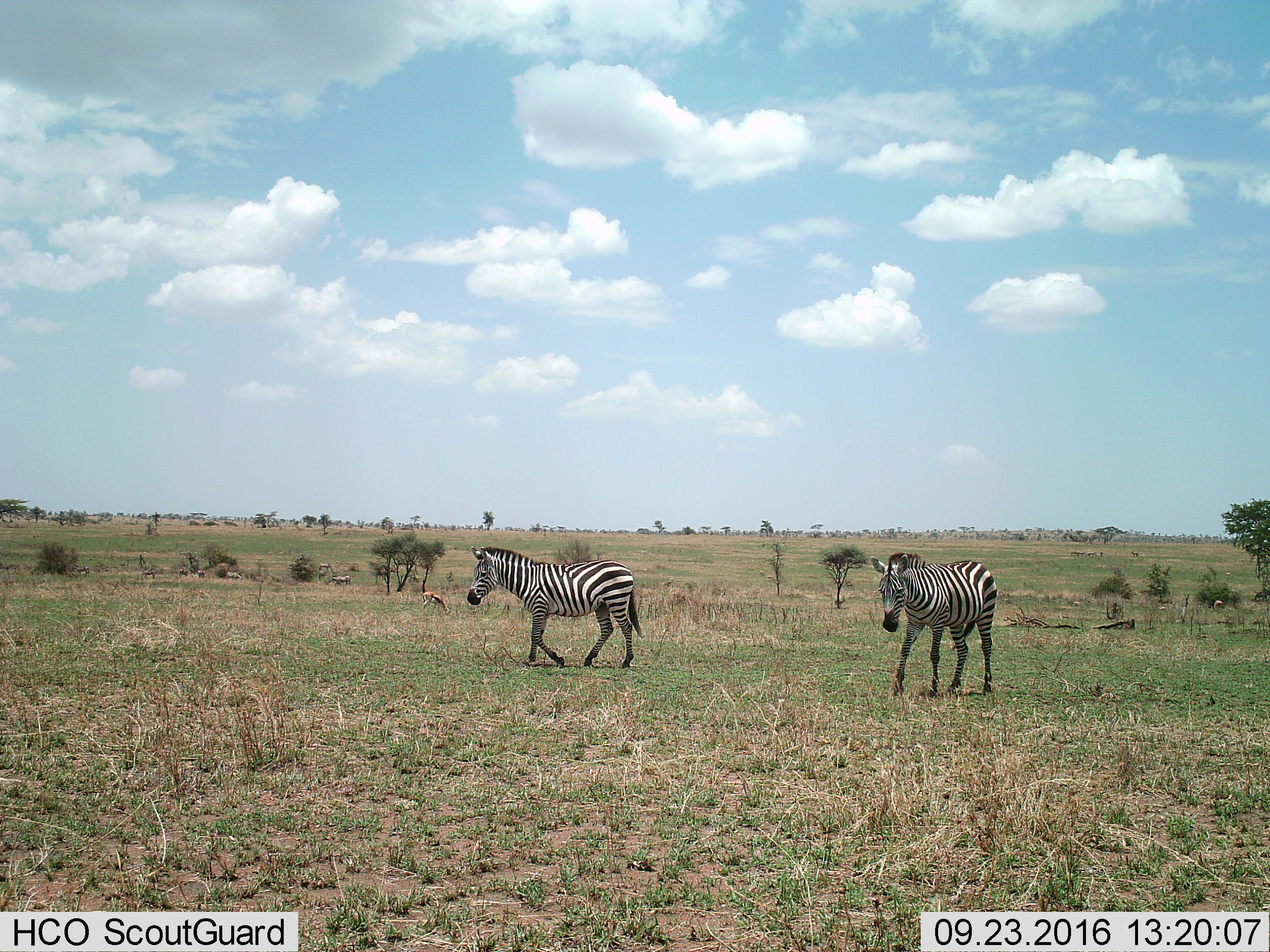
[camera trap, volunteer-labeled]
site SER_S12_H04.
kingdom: Animalia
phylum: Chordata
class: Mammalia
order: Perissodactyla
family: Equidae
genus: Equus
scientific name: Equus quagga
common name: plains zebra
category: zebraplains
Zebraplains (plains zebra) (Equus quagga), count 2. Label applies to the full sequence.